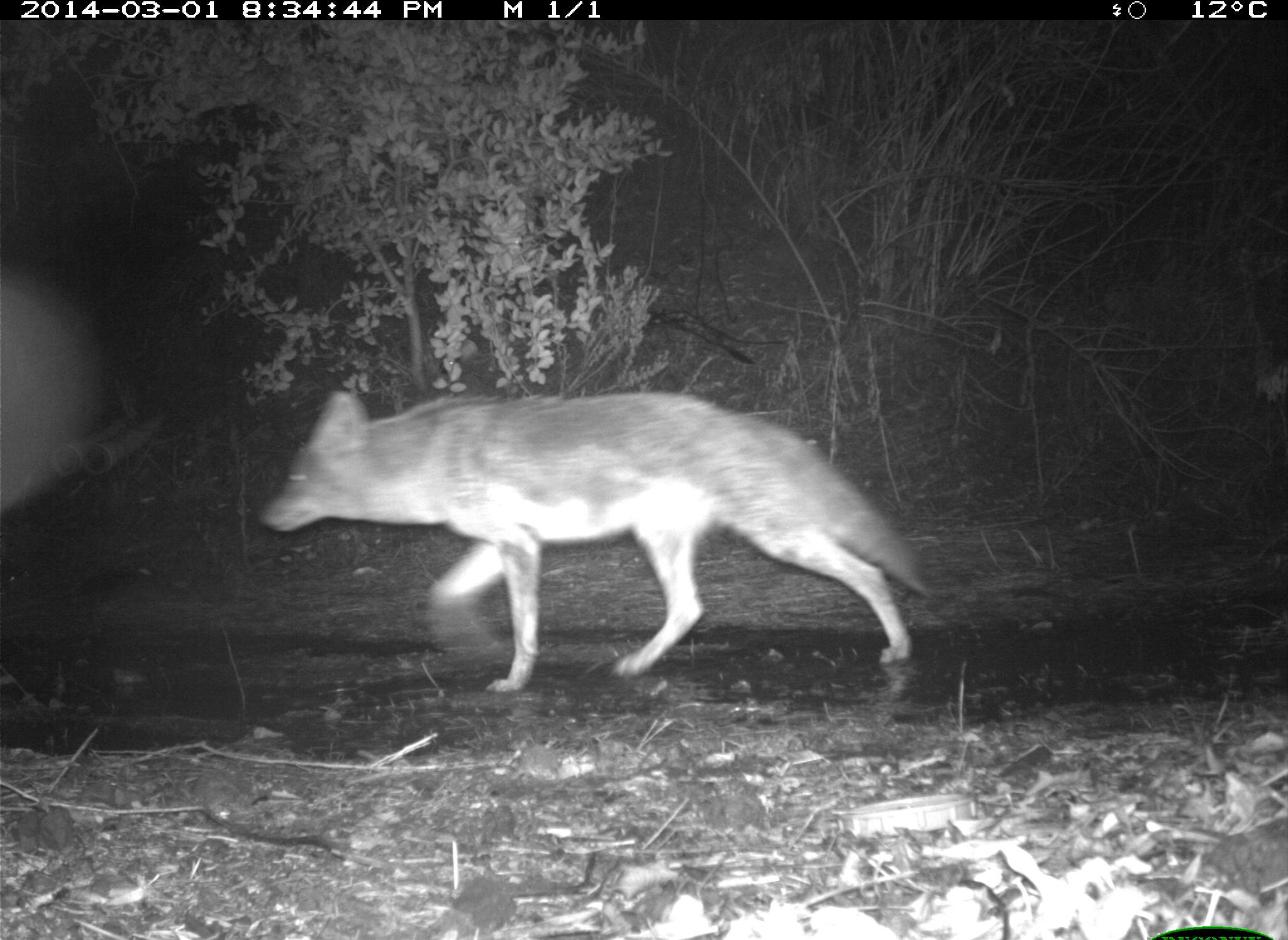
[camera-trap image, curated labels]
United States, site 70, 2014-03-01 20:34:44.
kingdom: Animalia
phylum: Chordata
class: Mammalia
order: Carnivora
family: Canidae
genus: Canis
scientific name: Canis latrans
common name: coyote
Coyote (Canis latrans).